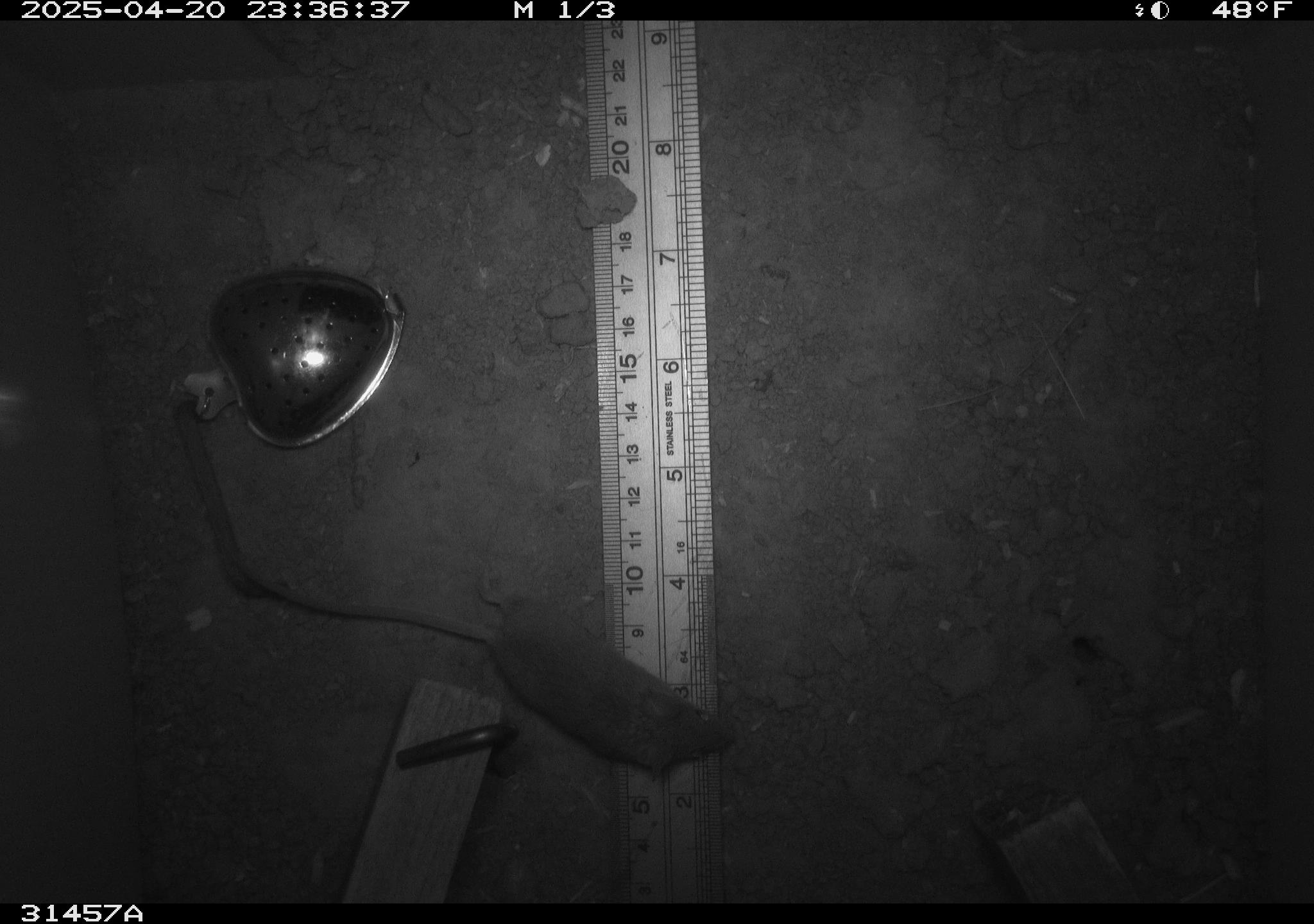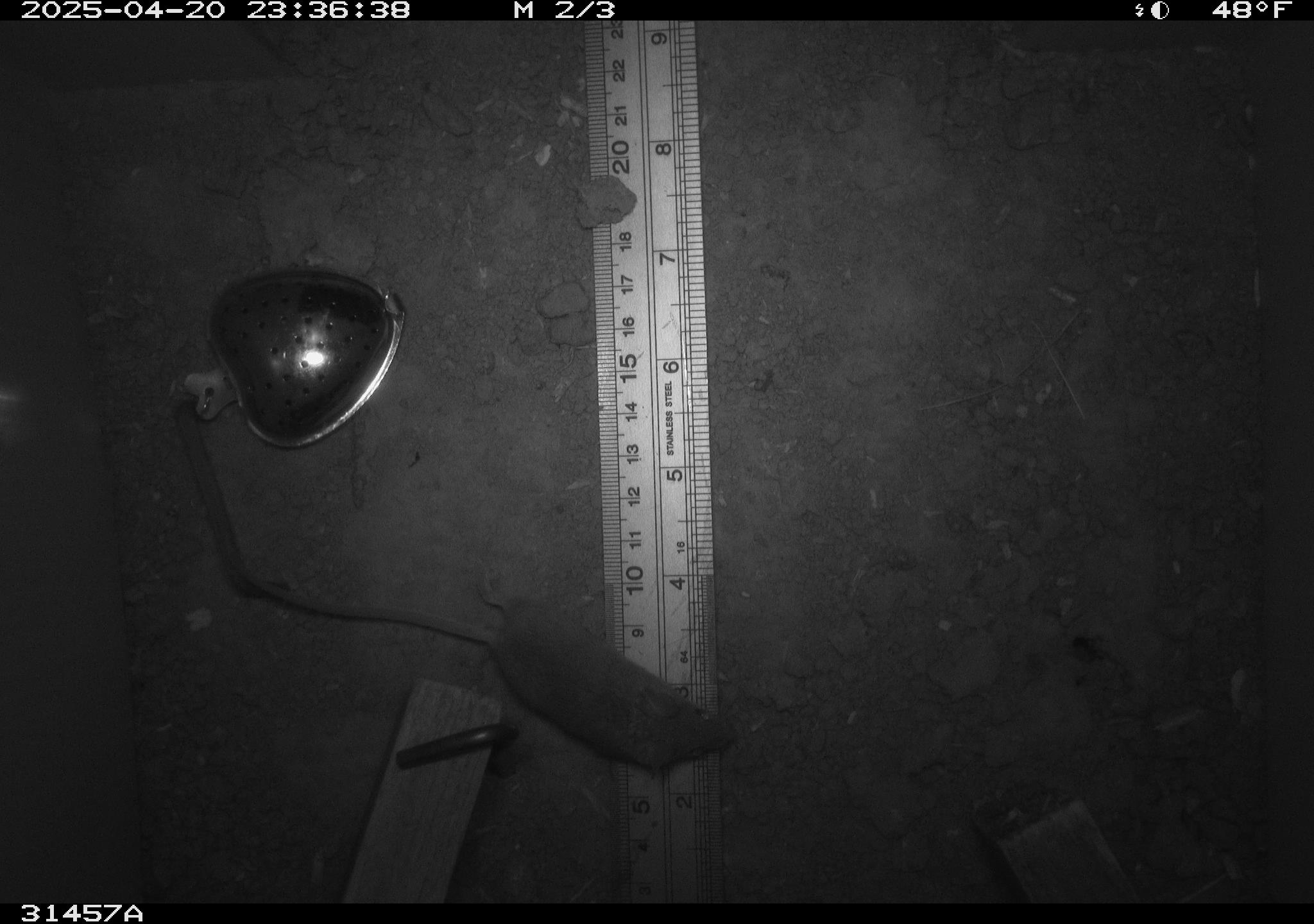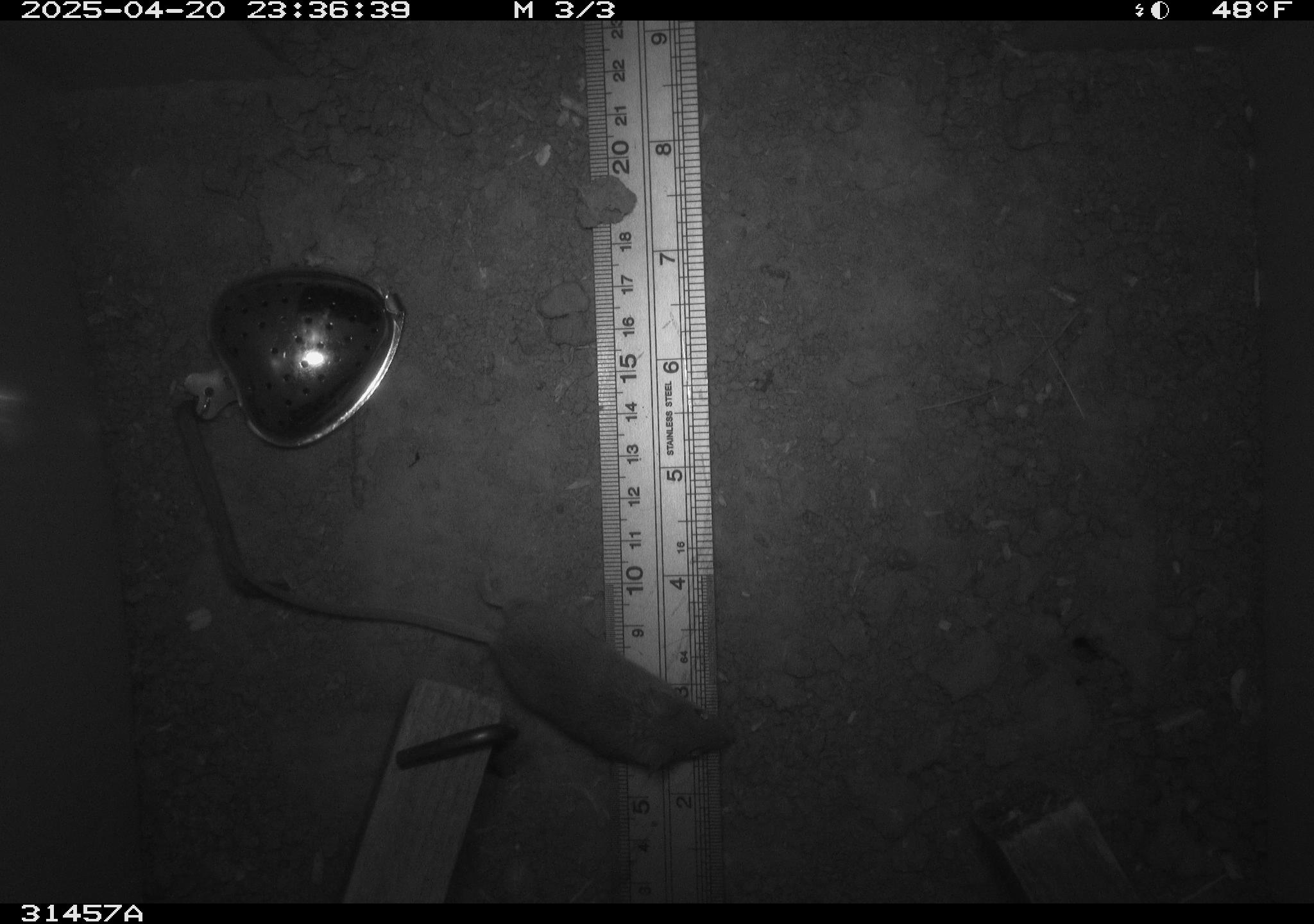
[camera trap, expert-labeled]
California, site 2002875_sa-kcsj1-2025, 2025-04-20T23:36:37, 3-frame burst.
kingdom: Animalia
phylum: Chordata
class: Mammalia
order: Rodentia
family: Muridae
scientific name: Muridae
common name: murids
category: muridae family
Muridae family (murids) (Muridae).